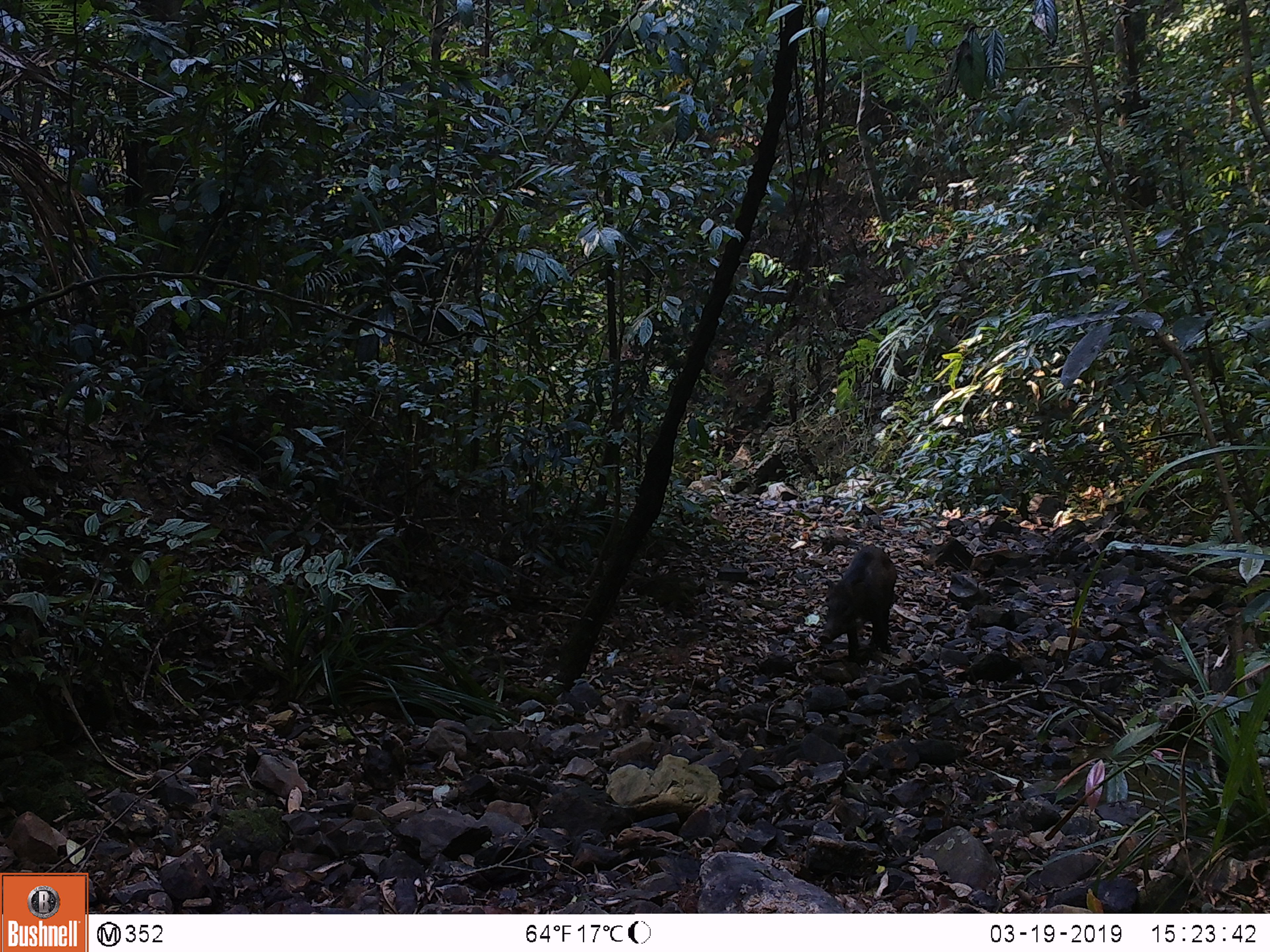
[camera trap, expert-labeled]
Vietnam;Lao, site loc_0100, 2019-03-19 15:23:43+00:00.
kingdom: Animalia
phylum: Chordata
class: Mammalia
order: Artiodactyla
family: Suidae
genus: Sus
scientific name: Sus scrofa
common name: eurasian wild pig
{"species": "eurasian wild pig (Sus scrofa)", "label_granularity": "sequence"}